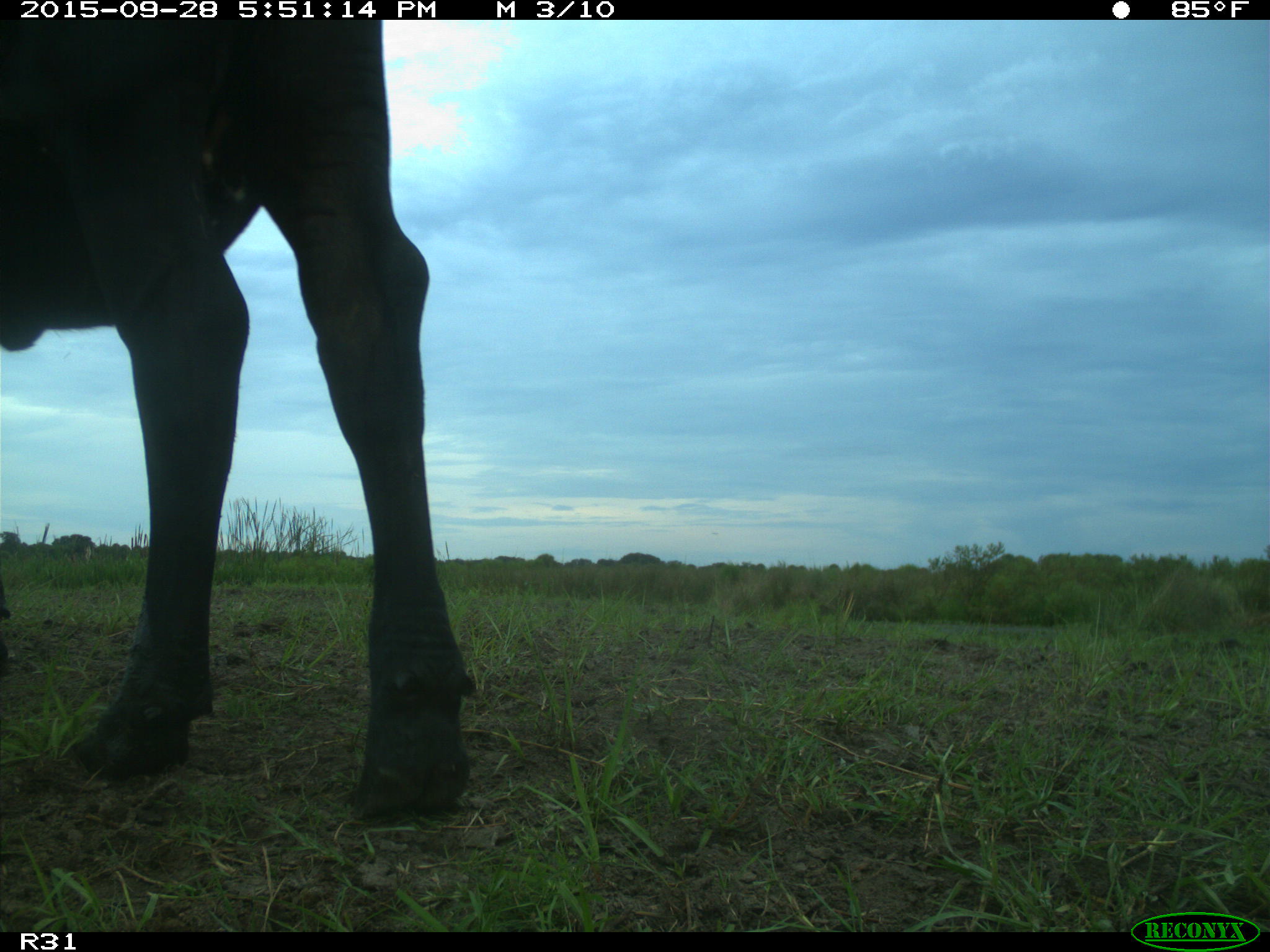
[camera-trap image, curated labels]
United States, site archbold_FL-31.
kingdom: Animalia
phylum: Chordata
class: Mammalia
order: Artiodactyla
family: Bovidae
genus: Bos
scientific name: Bos taurus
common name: domestic cow